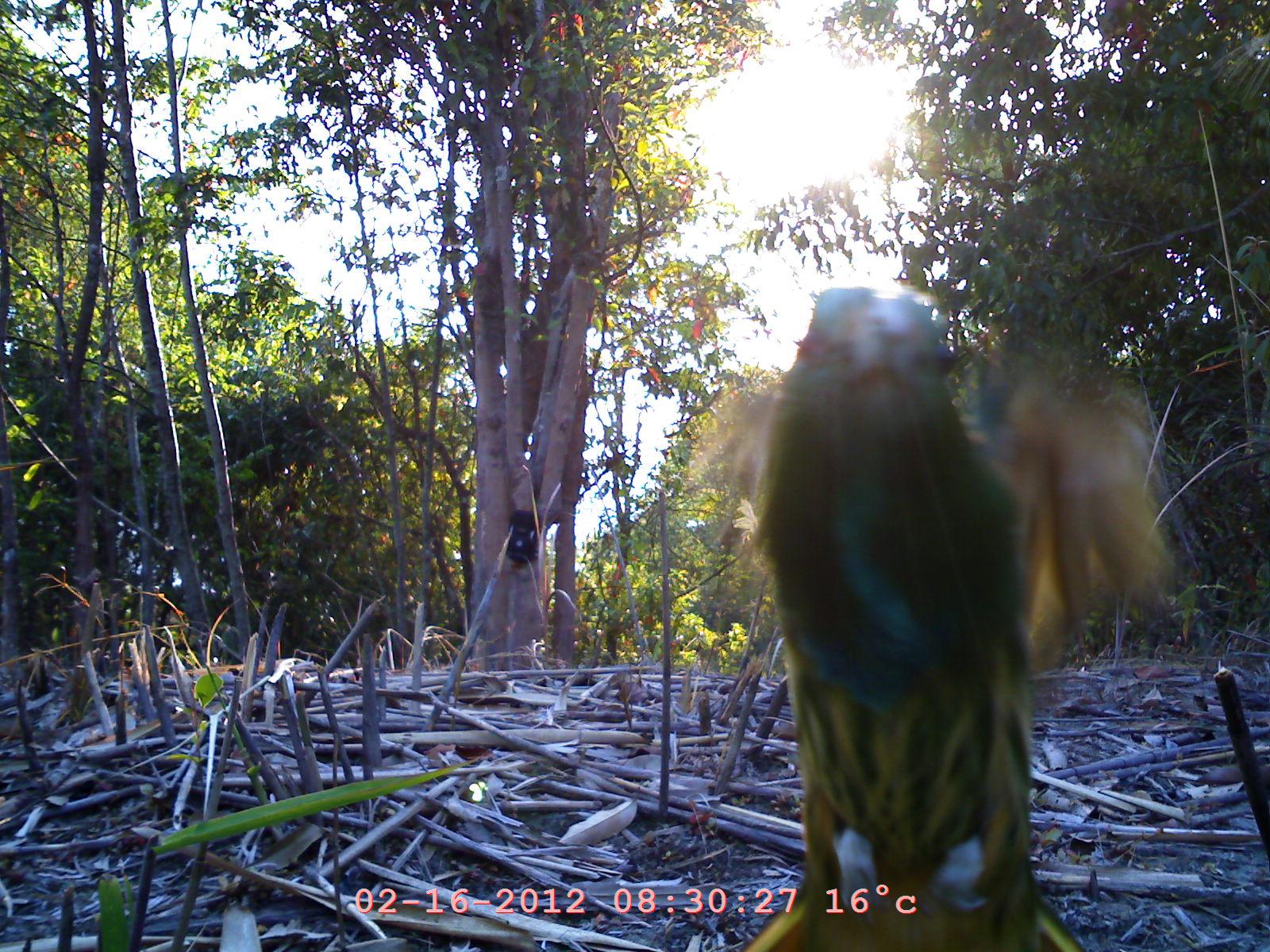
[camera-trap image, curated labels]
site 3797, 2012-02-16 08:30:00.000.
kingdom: Animalia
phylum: Chordata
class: Aves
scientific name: Aves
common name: bird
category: unknown bird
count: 1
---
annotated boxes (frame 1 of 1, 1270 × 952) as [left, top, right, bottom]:
unknown bird: [693, 281, 1172, 951]